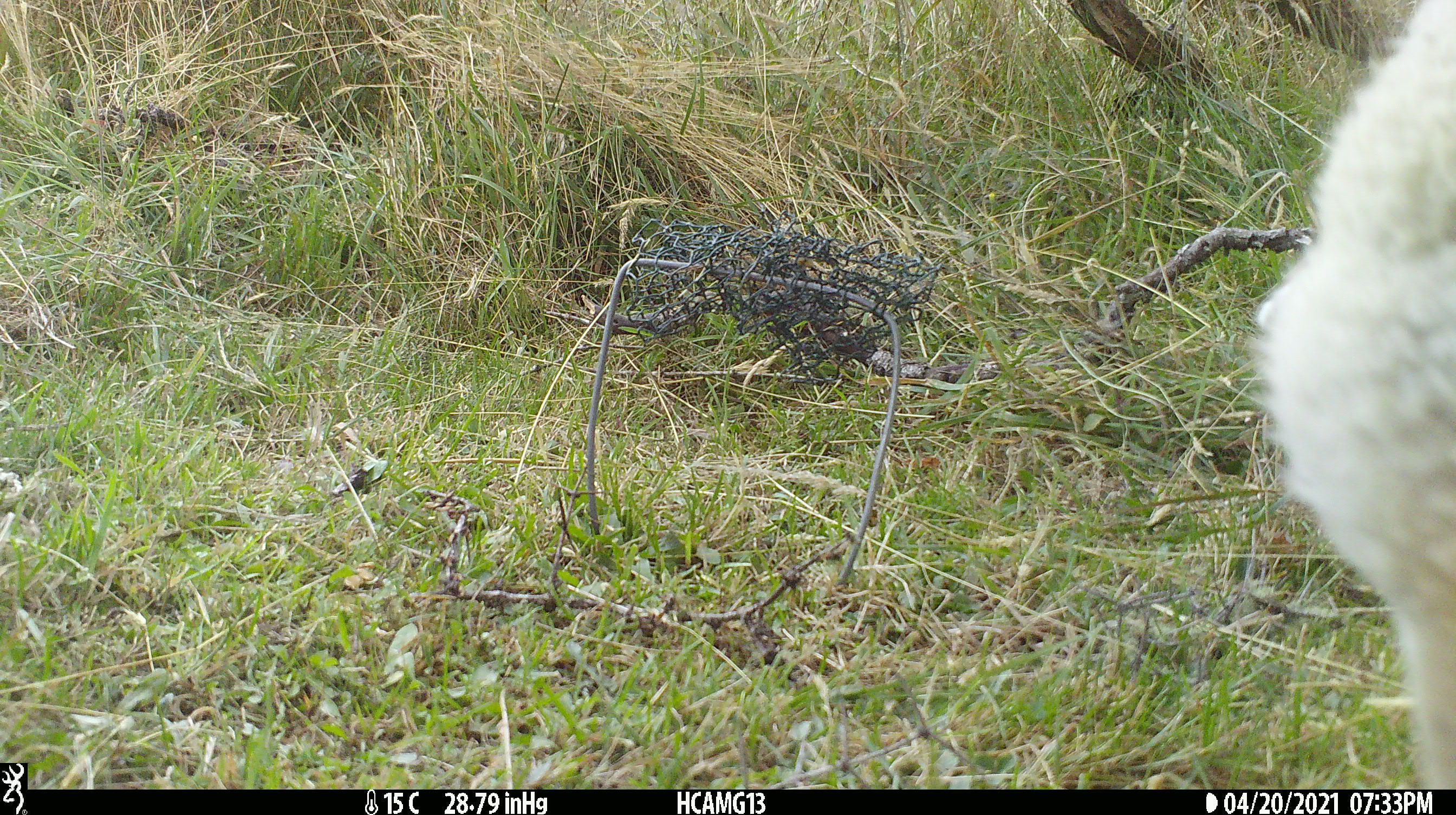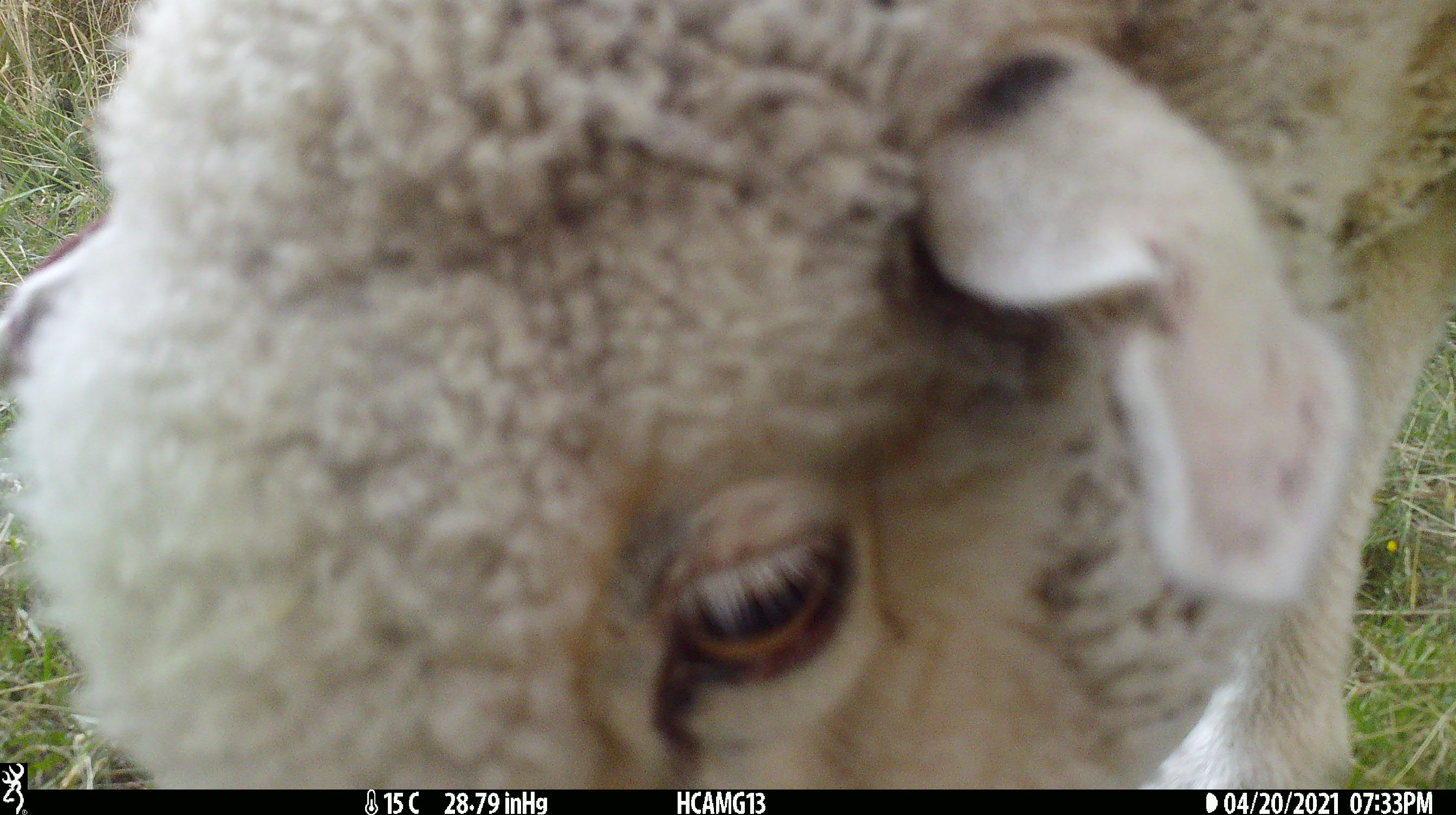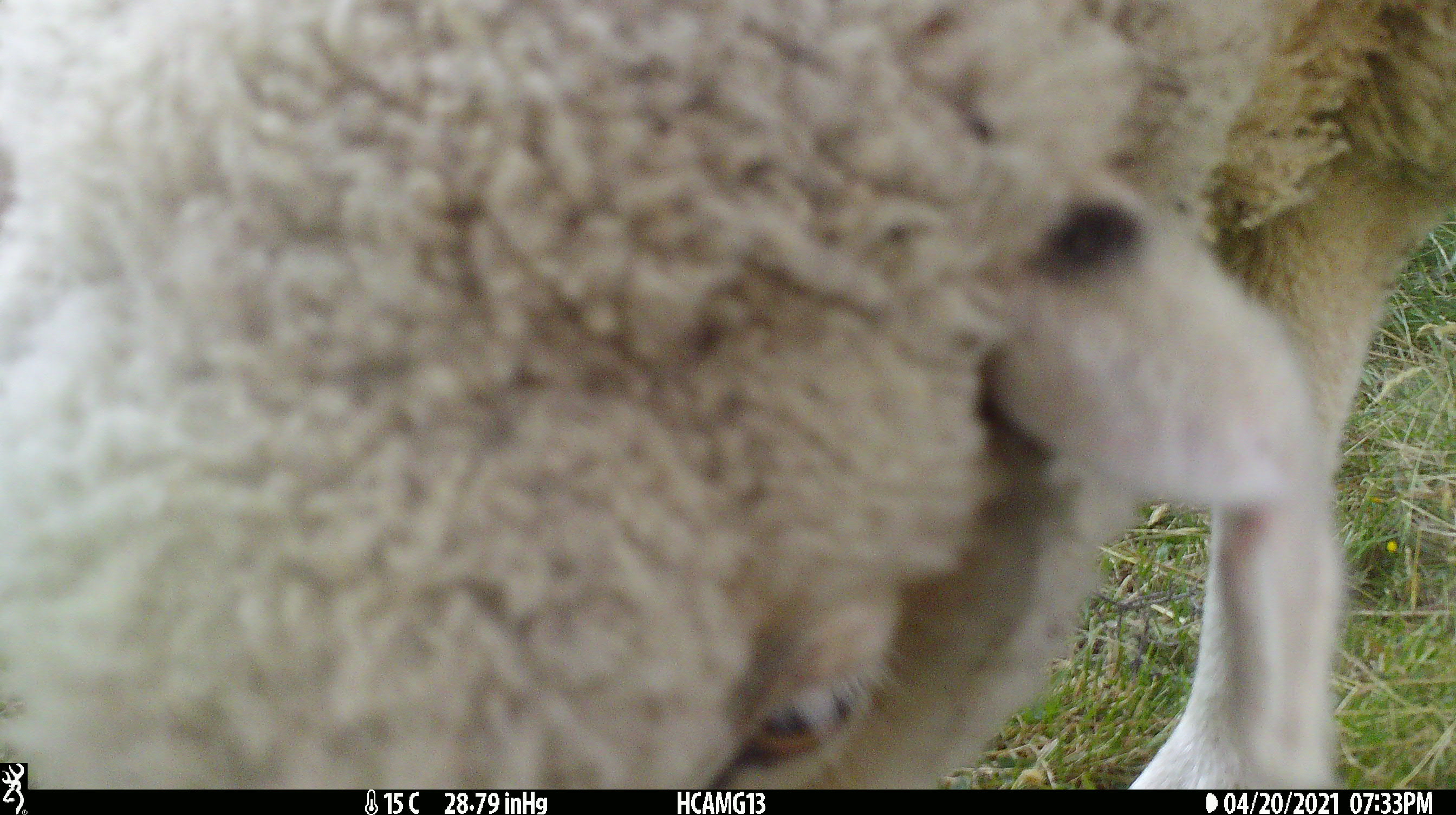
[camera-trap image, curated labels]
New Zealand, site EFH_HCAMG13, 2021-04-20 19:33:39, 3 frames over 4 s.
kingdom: Animalia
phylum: Chordata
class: Mammalia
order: Artiodactyla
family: Bovidae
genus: Ovis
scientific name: Ovis aries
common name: domestic sheep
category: sheep